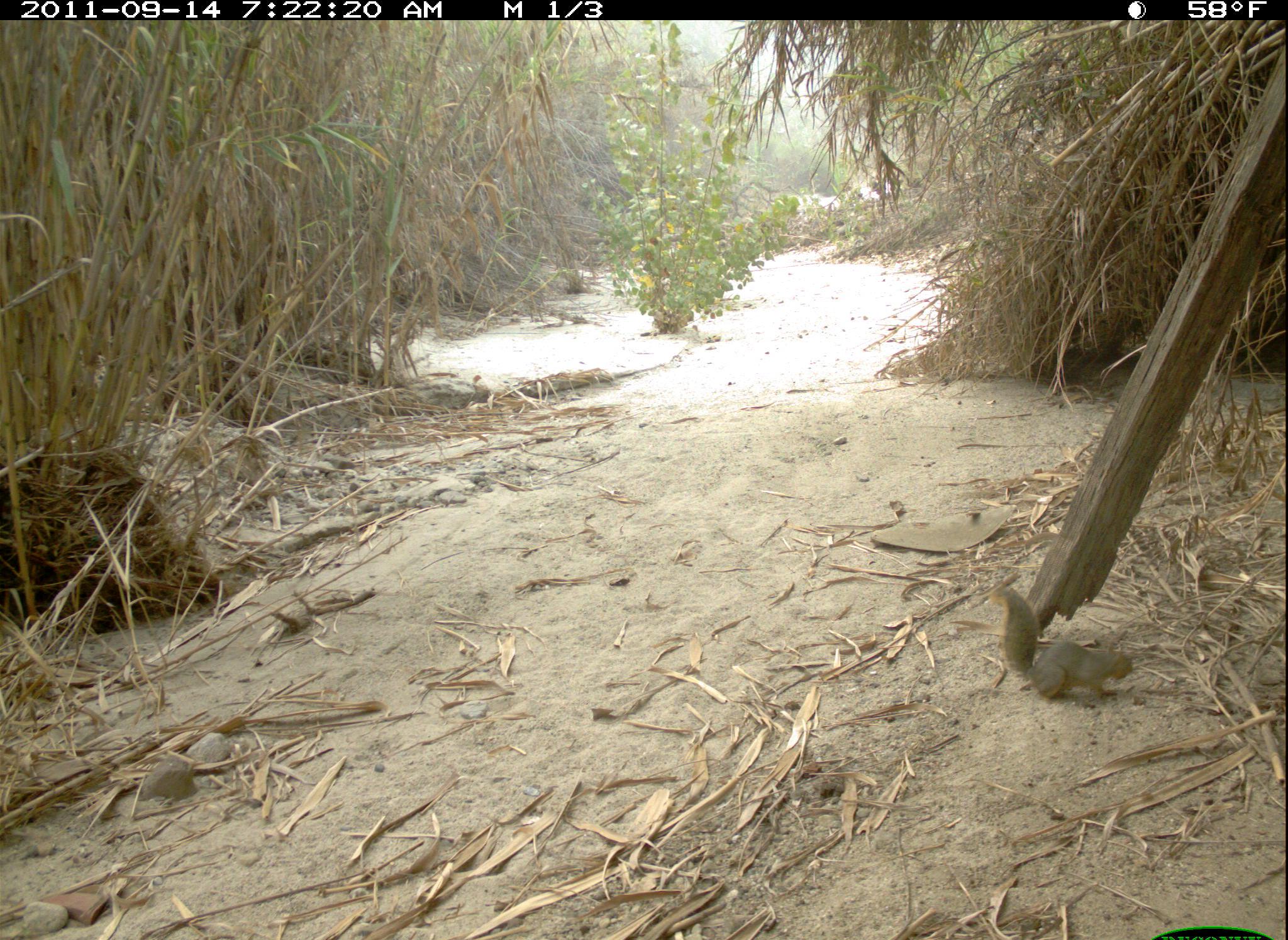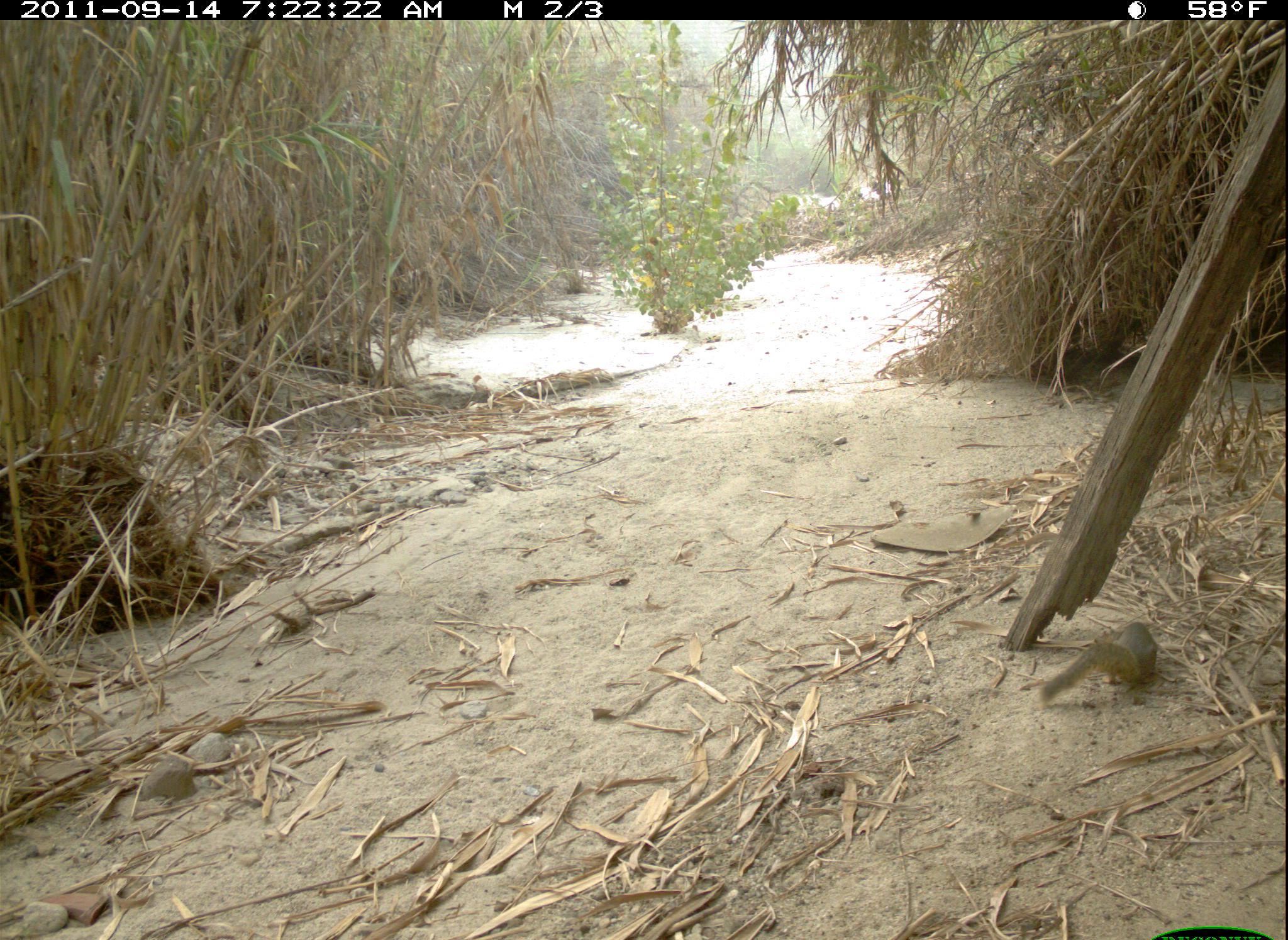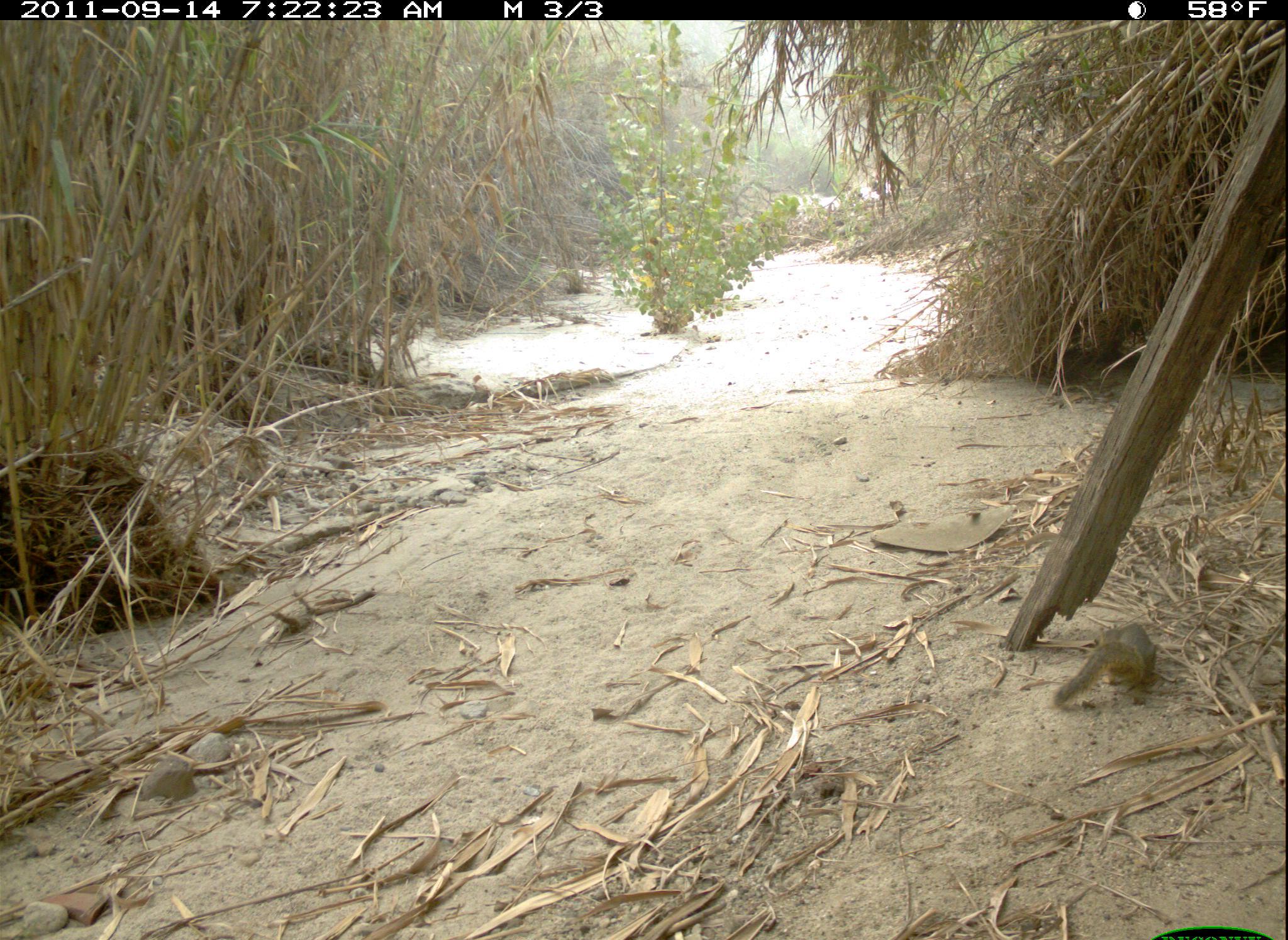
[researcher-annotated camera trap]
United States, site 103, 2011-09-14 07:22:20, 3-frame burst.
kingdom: Animalia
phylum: Chordata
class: Mammalia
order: Rodentia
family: Sciuridae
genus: Sciurus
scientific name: Sciurus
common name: squirrel